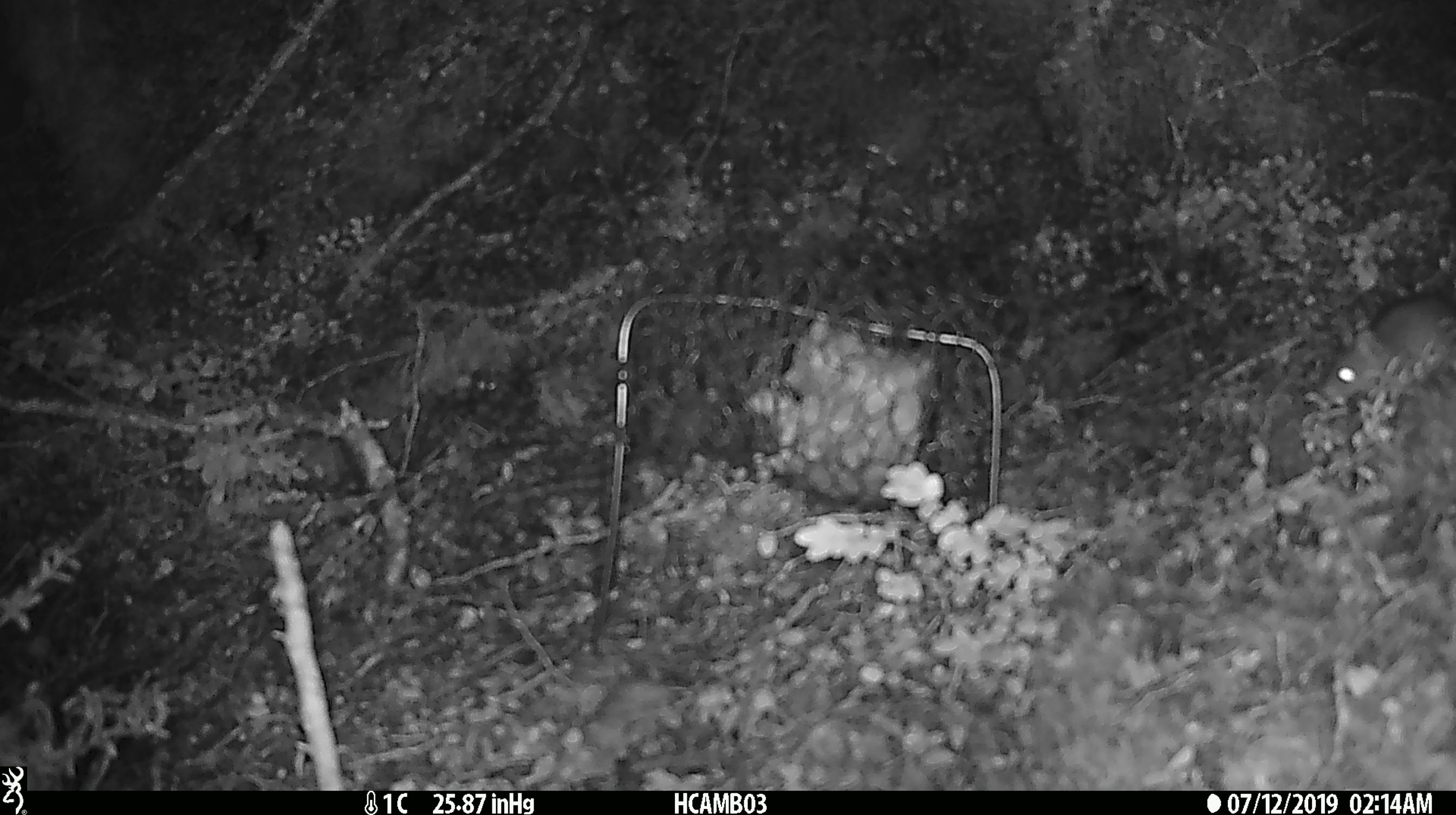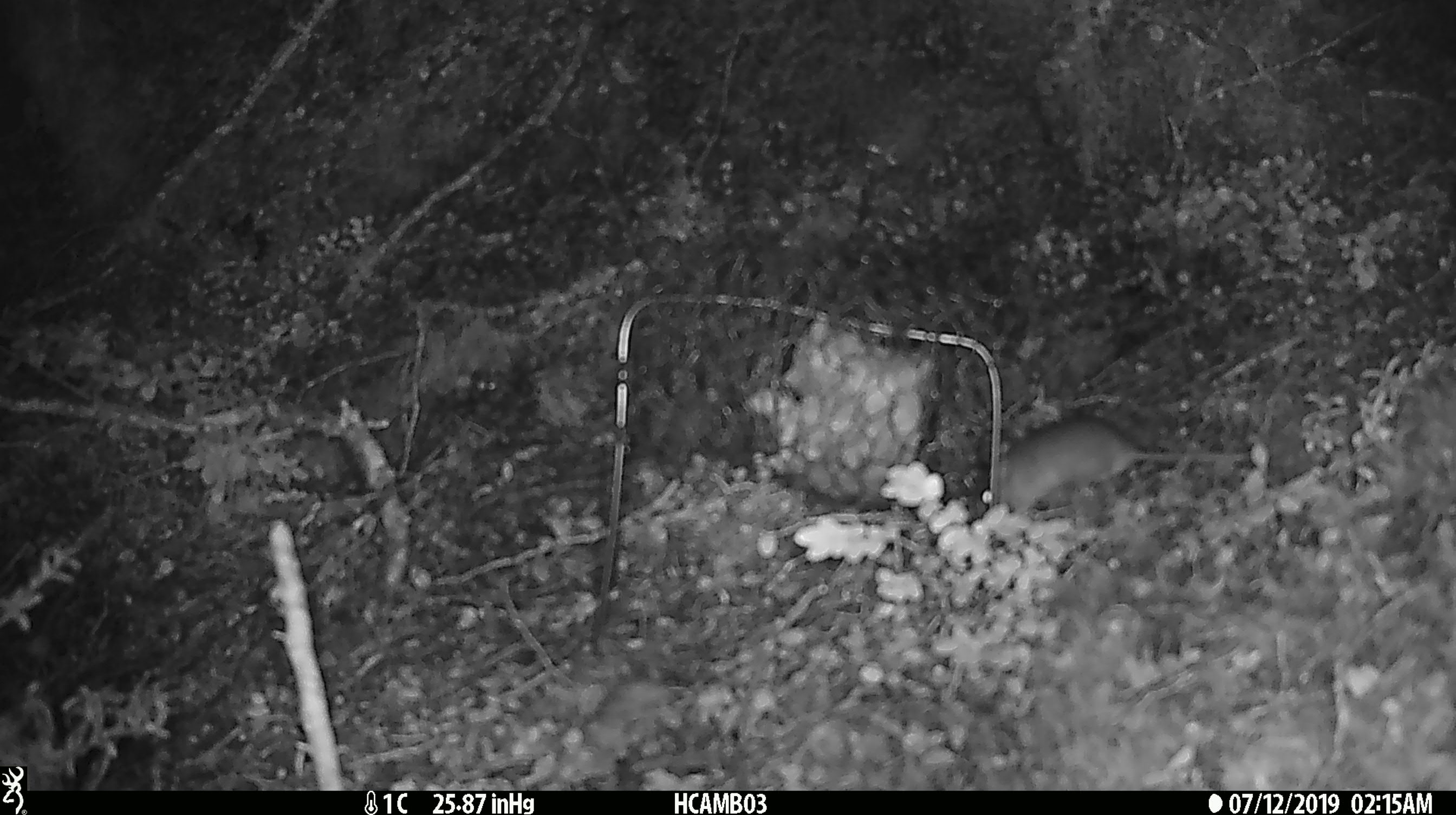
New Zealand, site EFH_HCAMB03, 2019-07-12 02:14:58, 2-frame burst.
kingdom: Animalia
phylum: Chordata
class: Mammalia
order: Rodentia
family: Muridae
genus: Mus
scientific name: Mus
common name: mouse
Mouse (Mus).